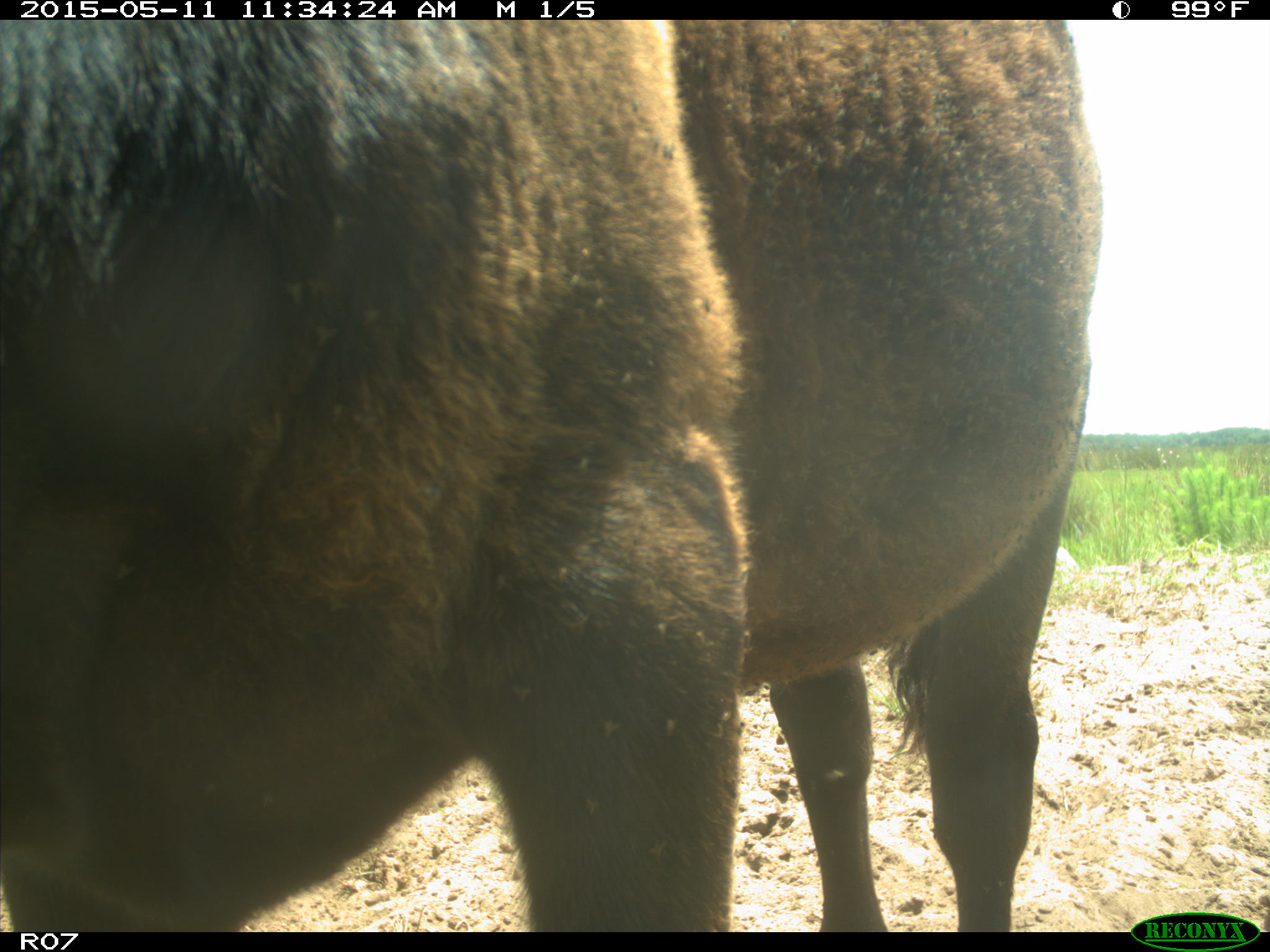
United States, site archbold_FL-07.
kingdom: Animalia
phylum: Chordata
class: Mammalia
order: Artiodactyla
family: Bovidae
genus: Bos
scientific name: Bos taurus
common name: domestic cow